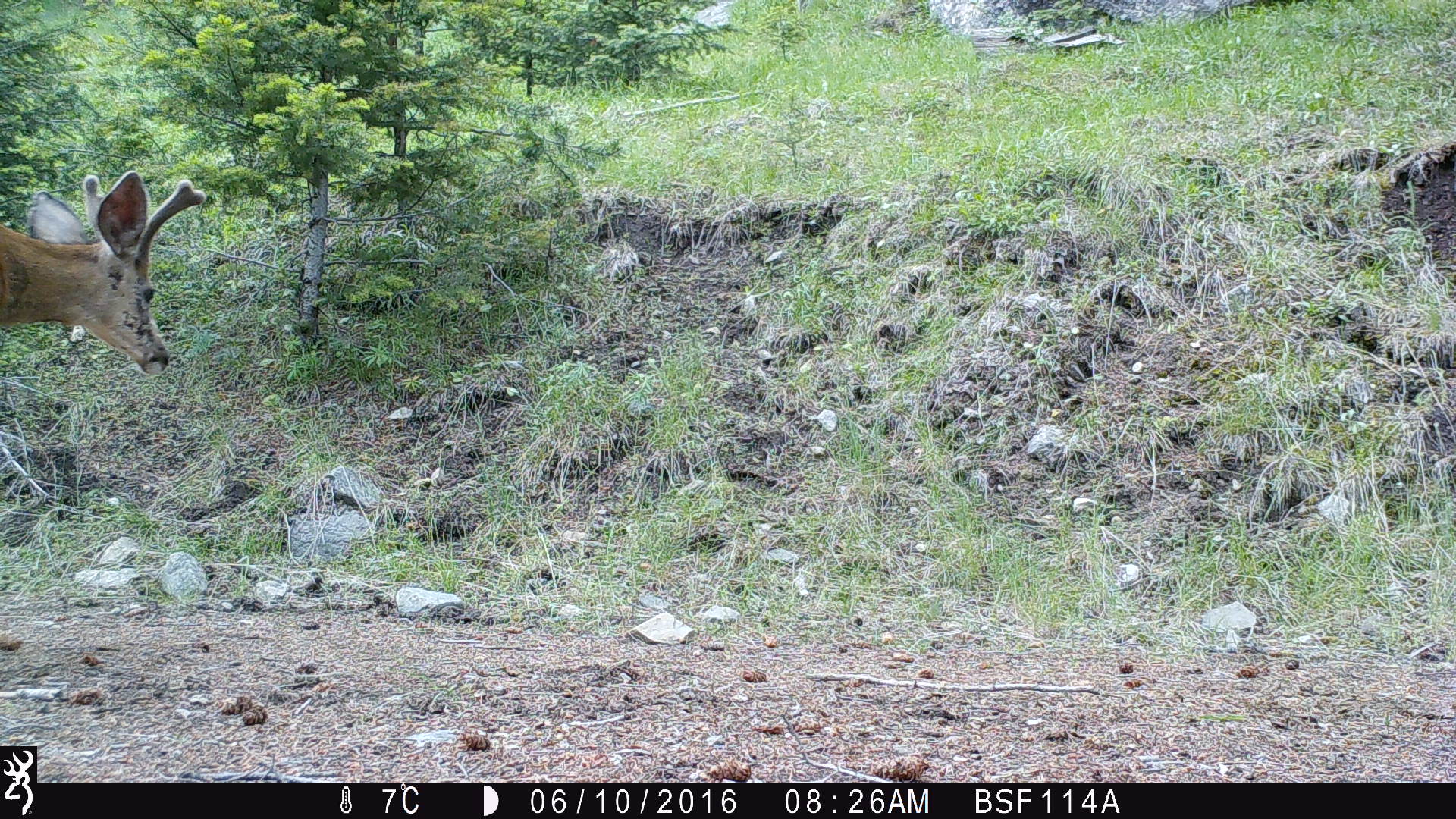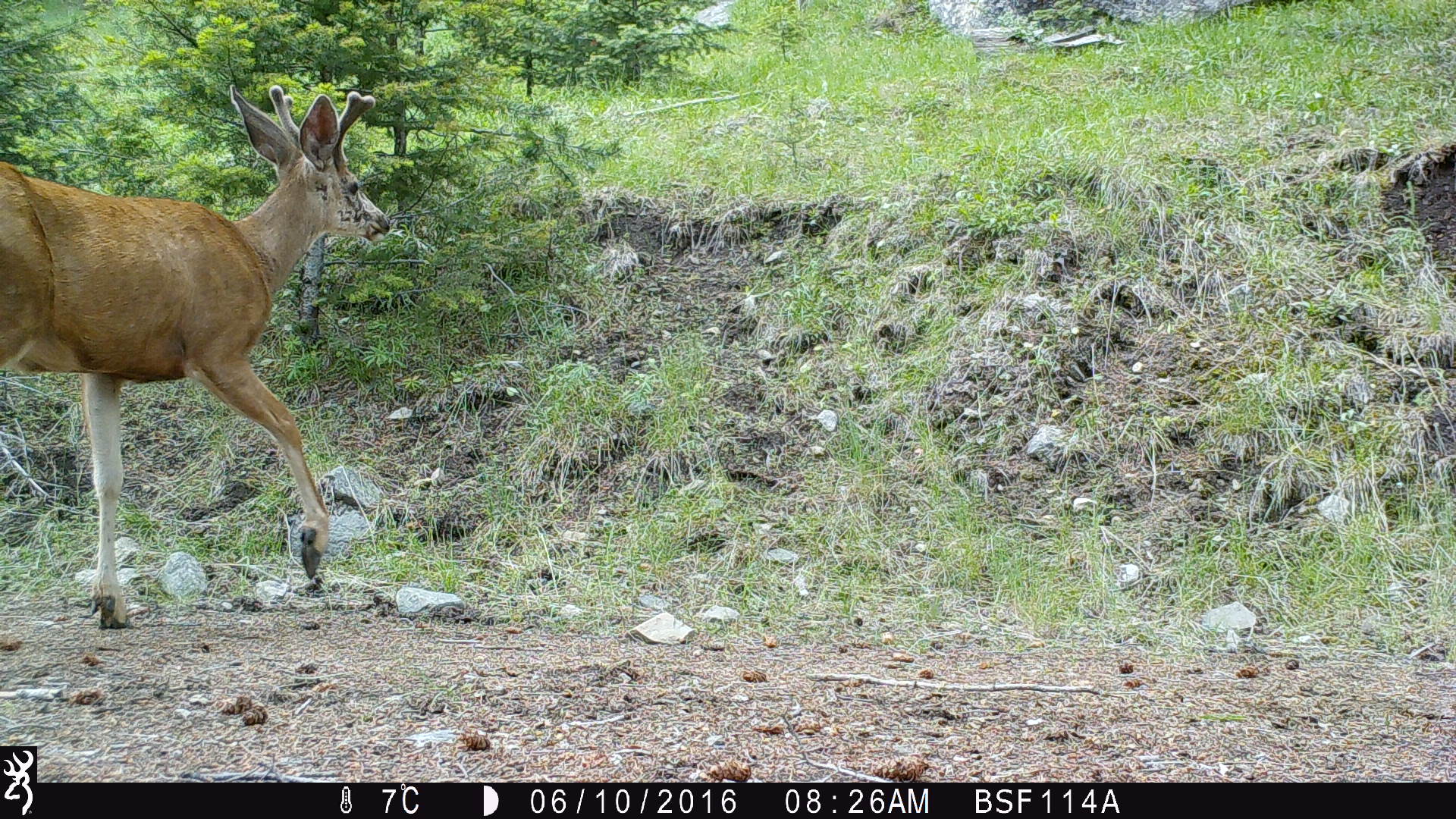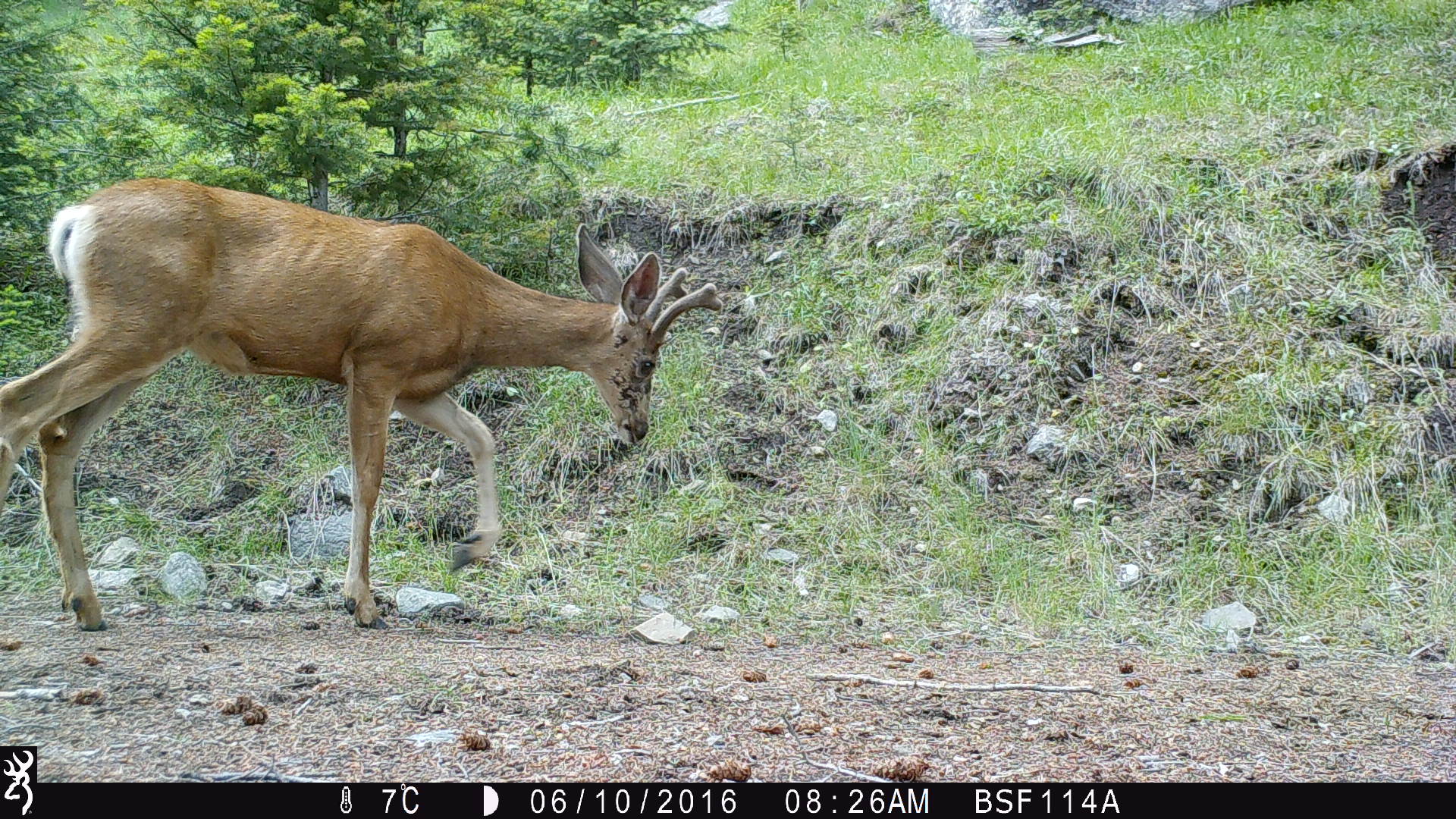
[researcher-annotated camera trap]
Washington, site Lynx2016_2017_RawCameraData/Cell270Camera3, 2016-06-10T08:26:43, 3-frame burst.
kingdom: Animalia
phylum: Chordata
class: Mammalia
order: Artiodactyla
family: Cervidae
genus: Odocoileus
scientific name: Odocoileus hemionus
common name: mule deer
Odocoileus hemionus (mule deer). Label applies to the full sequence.